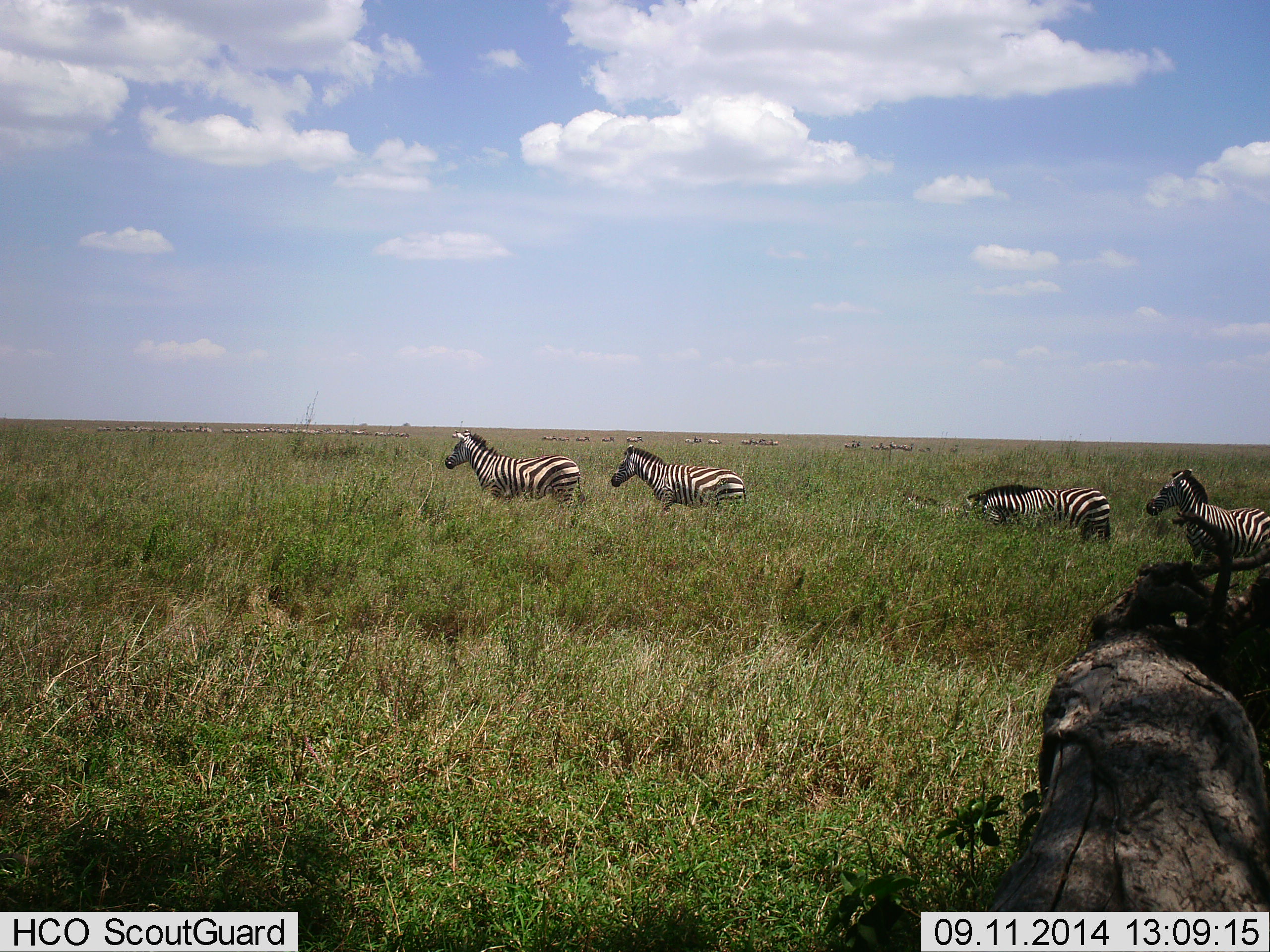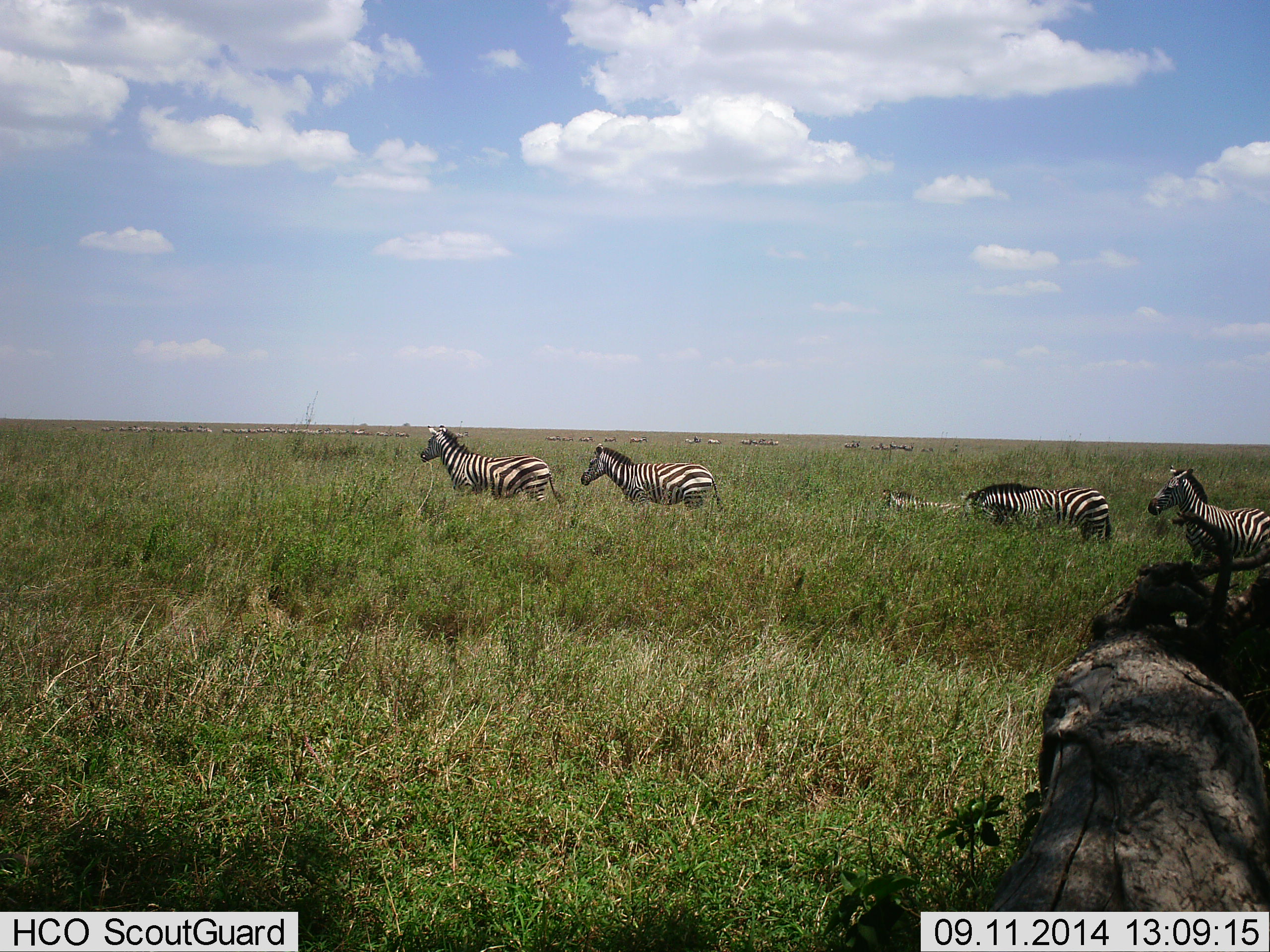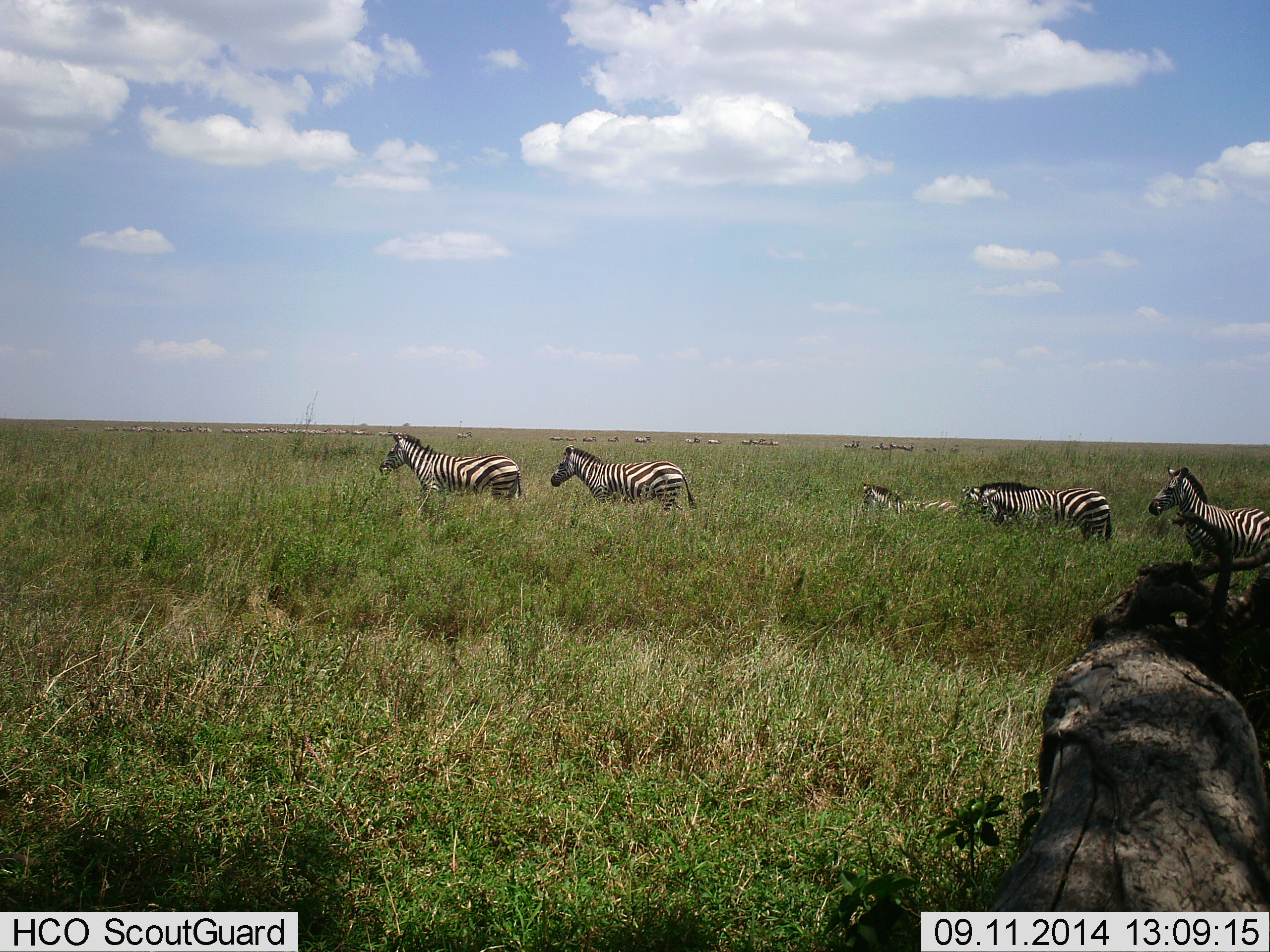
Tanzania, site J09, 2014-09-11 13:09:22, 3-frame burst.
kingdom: Animalia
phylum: Chordata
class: Mammalia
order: Perissodactyla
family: Equidae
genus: Equus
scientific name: Equus quagga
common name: plains zebra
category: zebra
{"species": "zebra (plains zebra) (Equus quagga)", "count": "5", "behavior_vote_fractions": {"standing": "36%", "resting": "0%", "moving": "100%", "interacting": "0%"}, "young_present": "27%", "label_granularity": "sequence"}